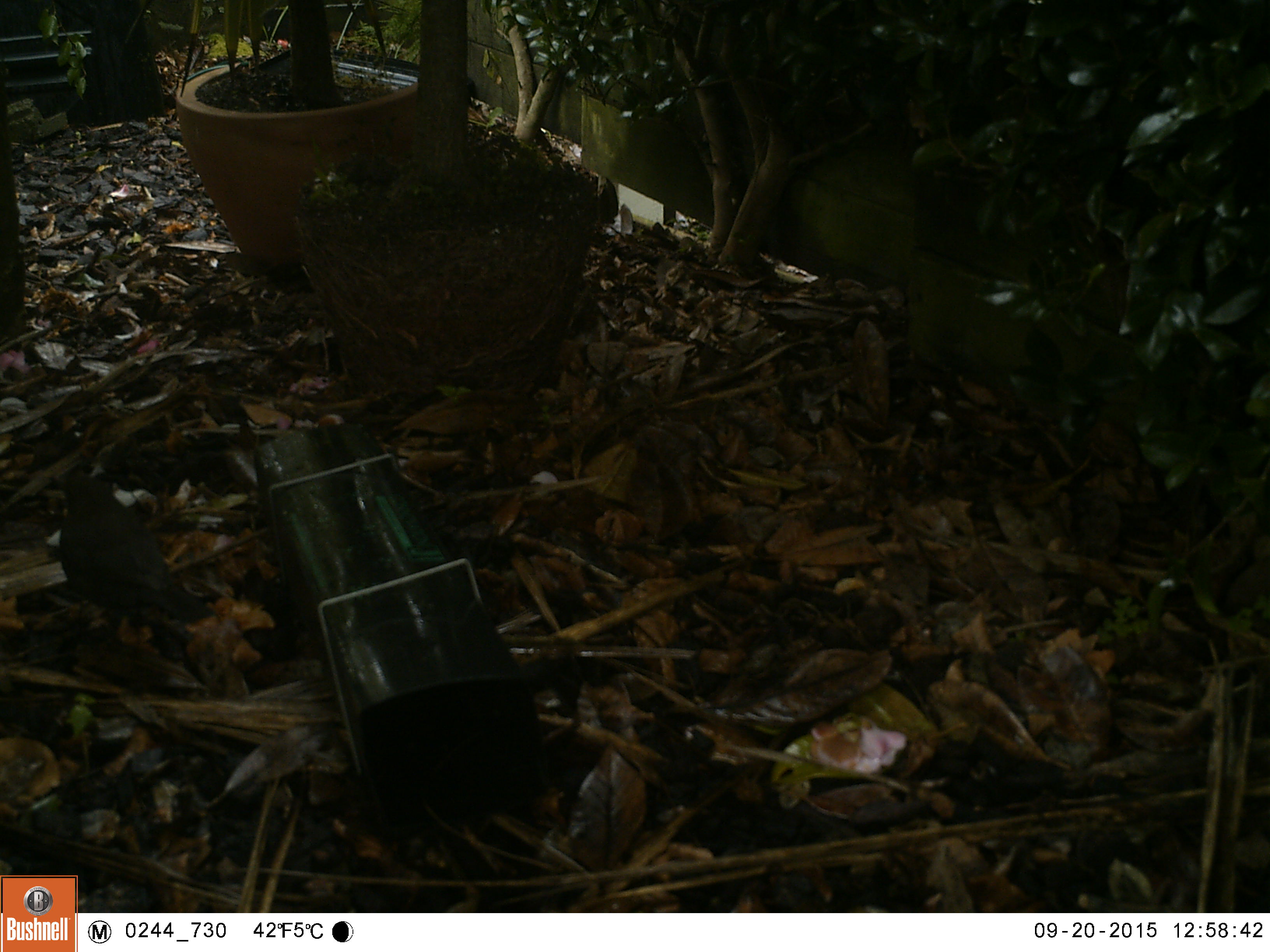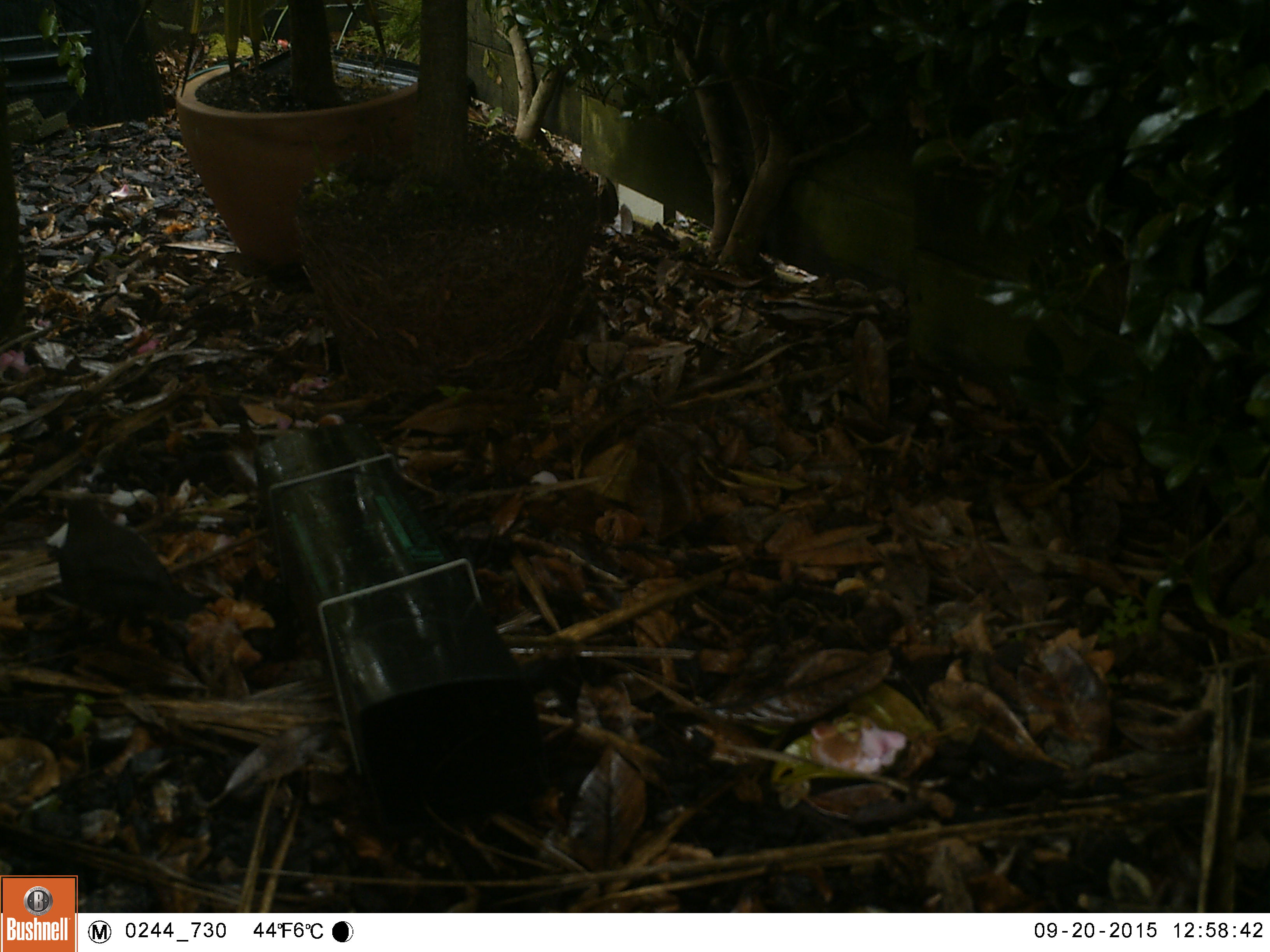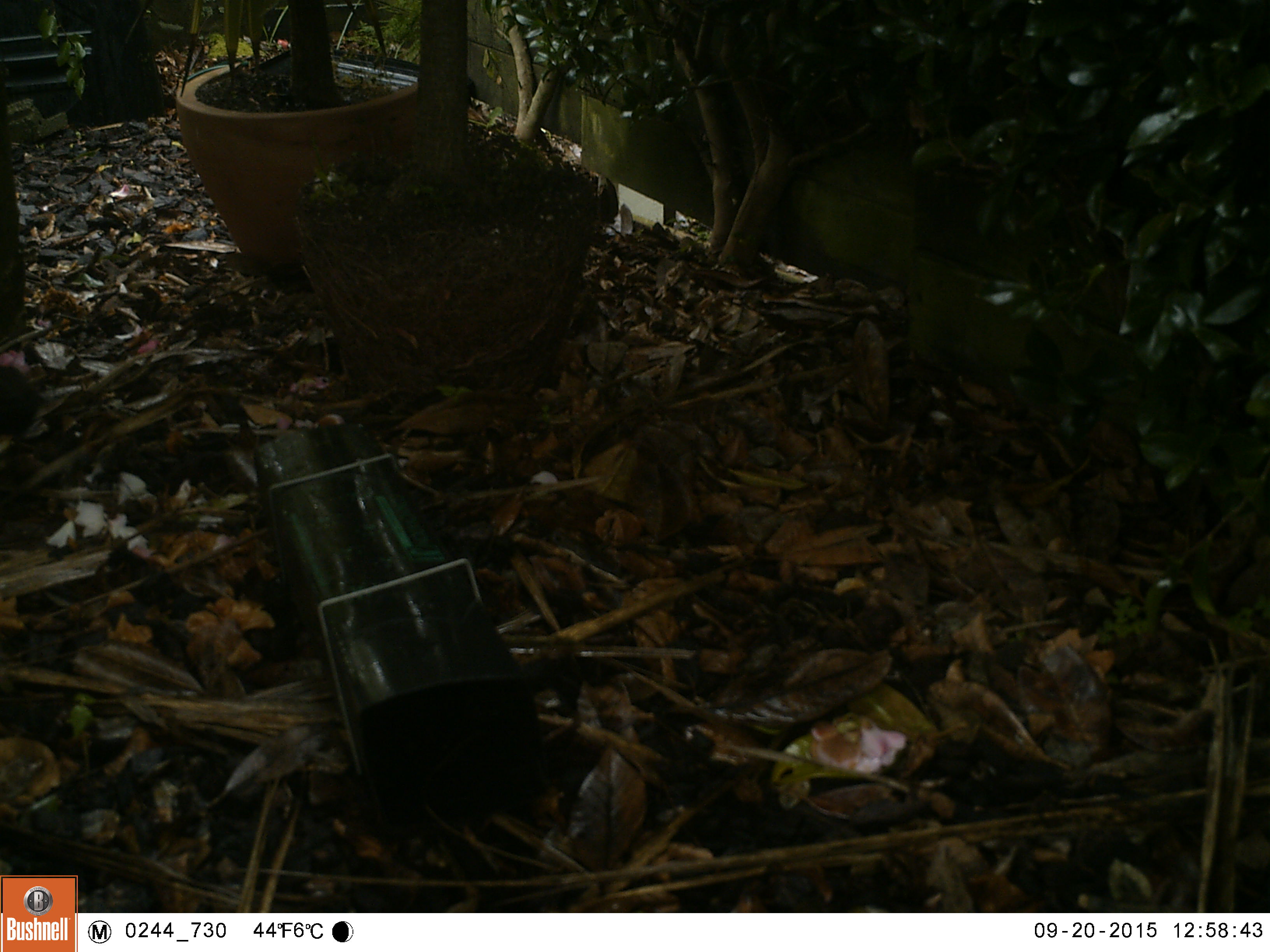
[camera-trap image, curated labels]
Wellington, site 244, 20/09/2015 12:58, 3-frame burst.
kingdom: Animalia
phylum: Chordata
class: Aves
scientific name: Aves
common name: bird